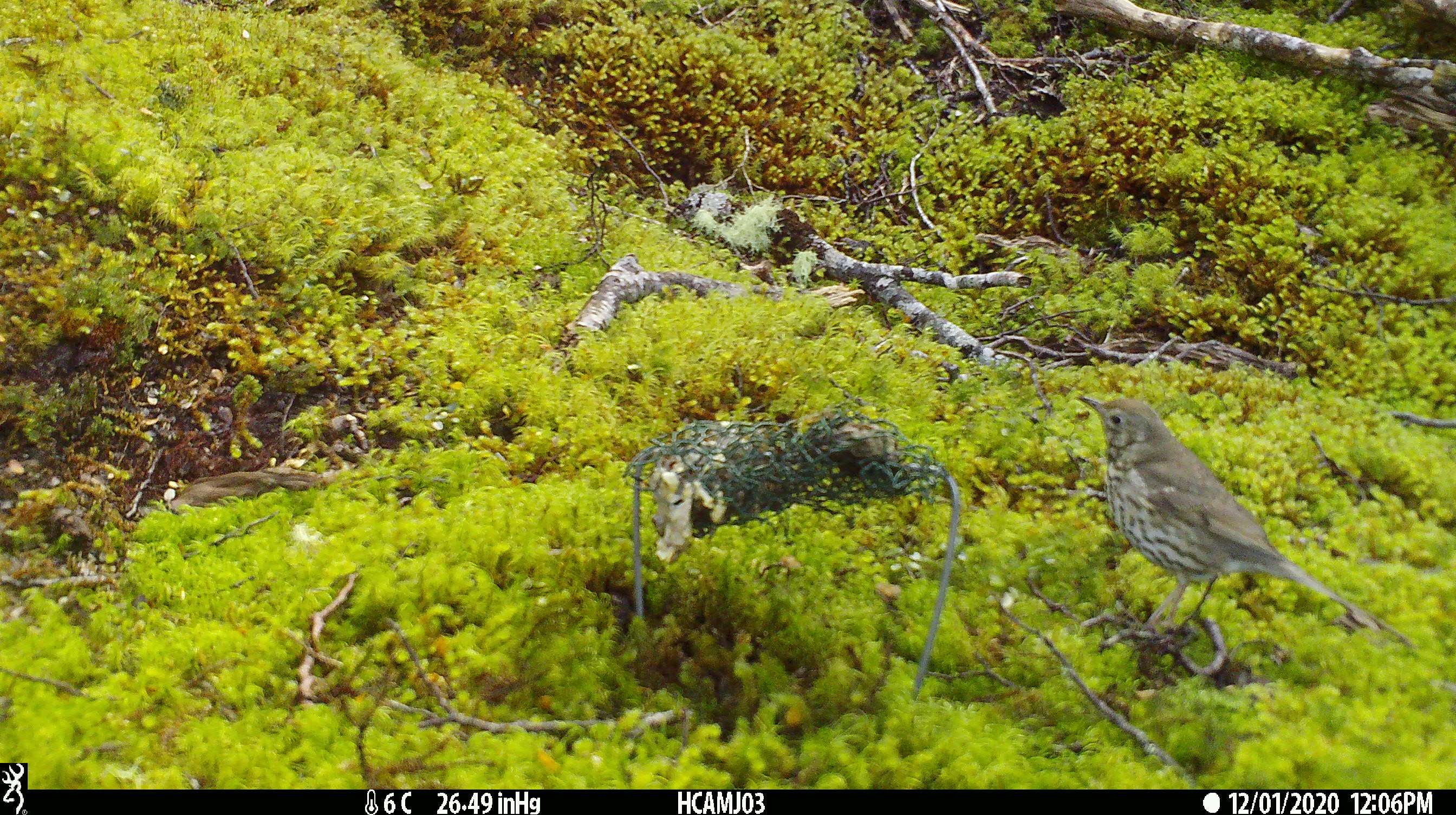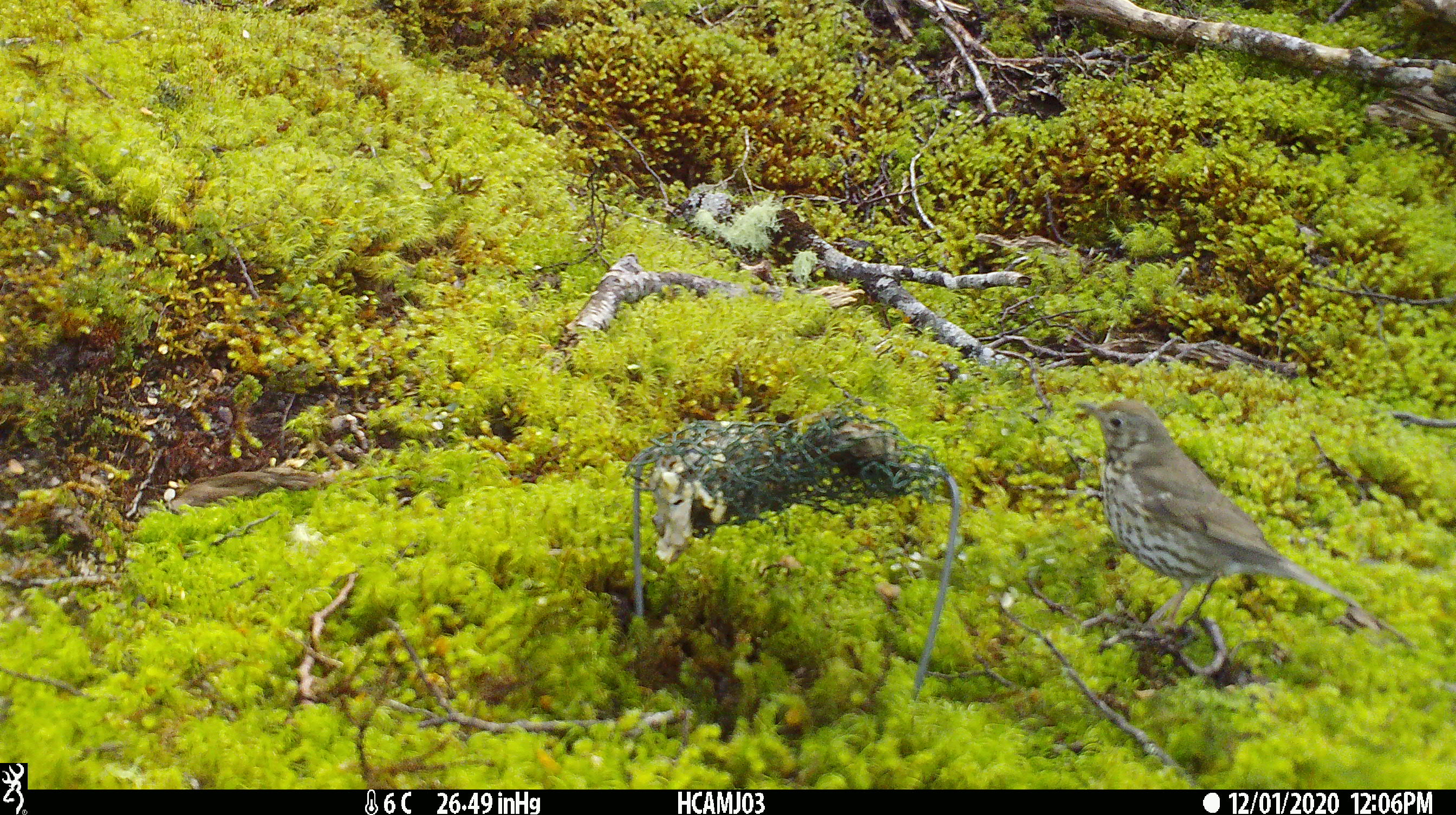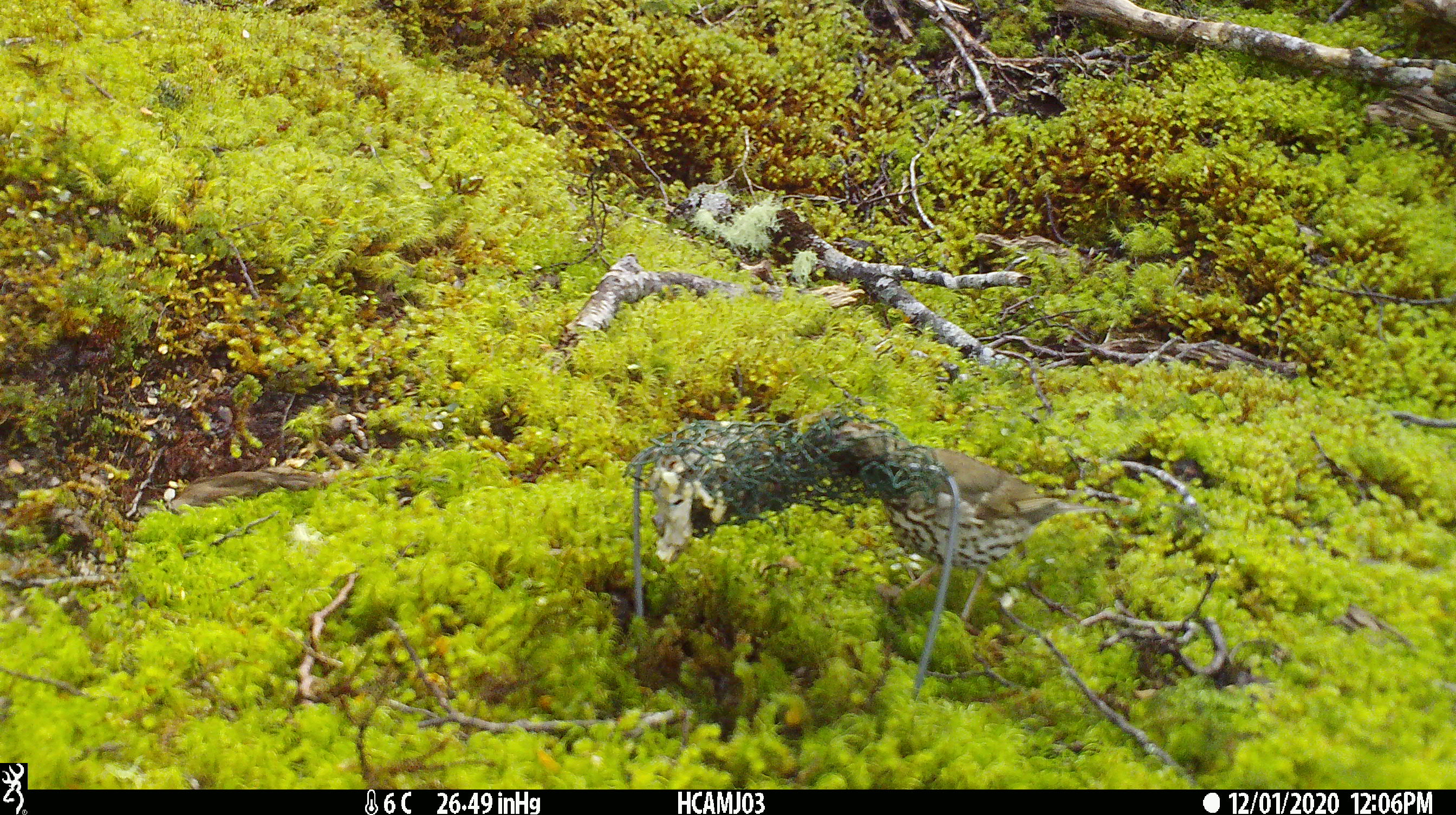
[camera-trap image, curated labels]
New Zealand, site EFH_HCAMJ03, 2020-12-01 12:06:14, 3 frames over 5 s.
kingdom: Animalia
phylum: Chordata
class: Aves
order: Passeriformes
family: Turdidae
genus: Turdus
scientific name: Turdus philomelos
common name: song thrush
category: thrush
Thrush (song thrush) (Turdus philomelos).